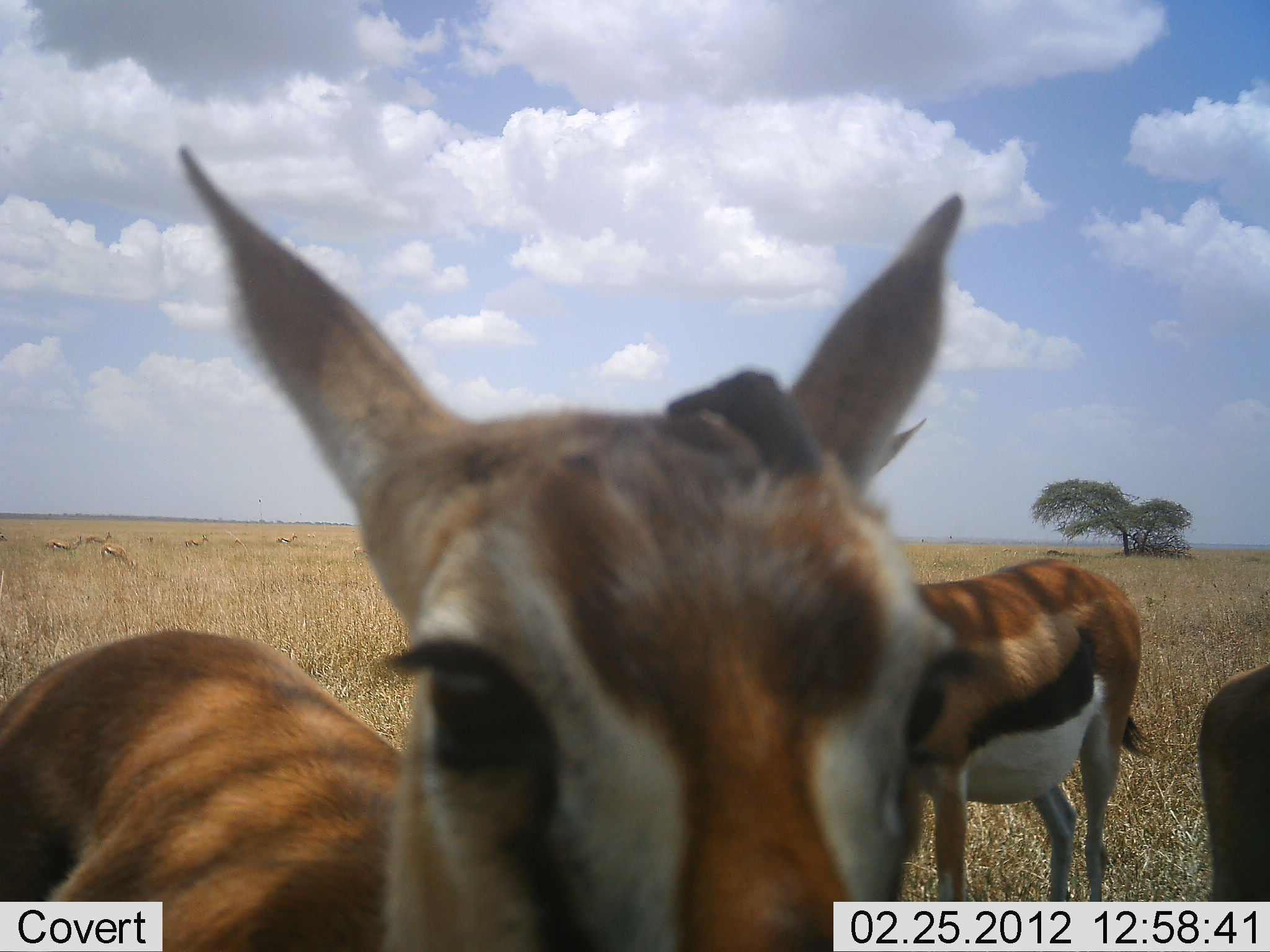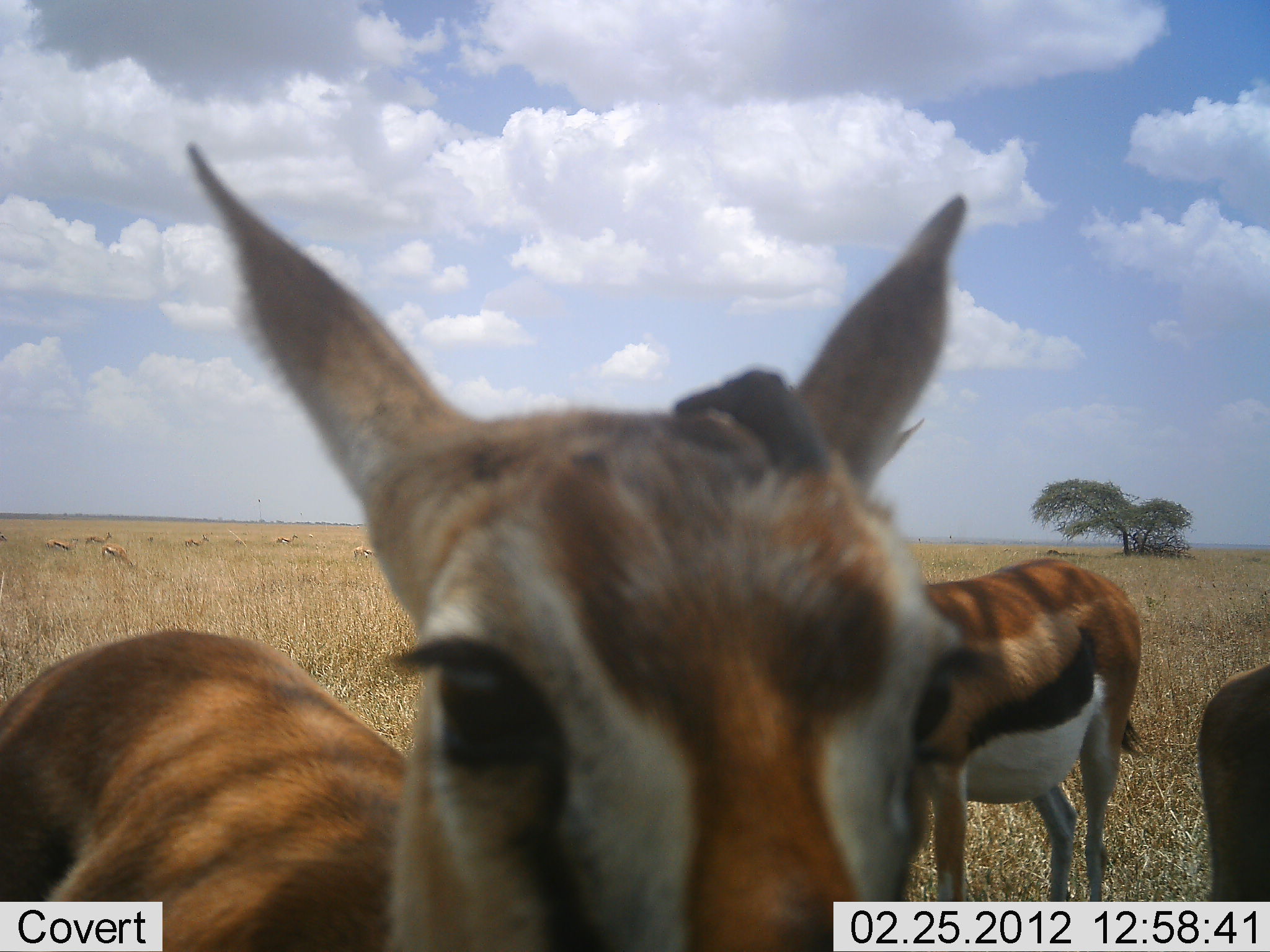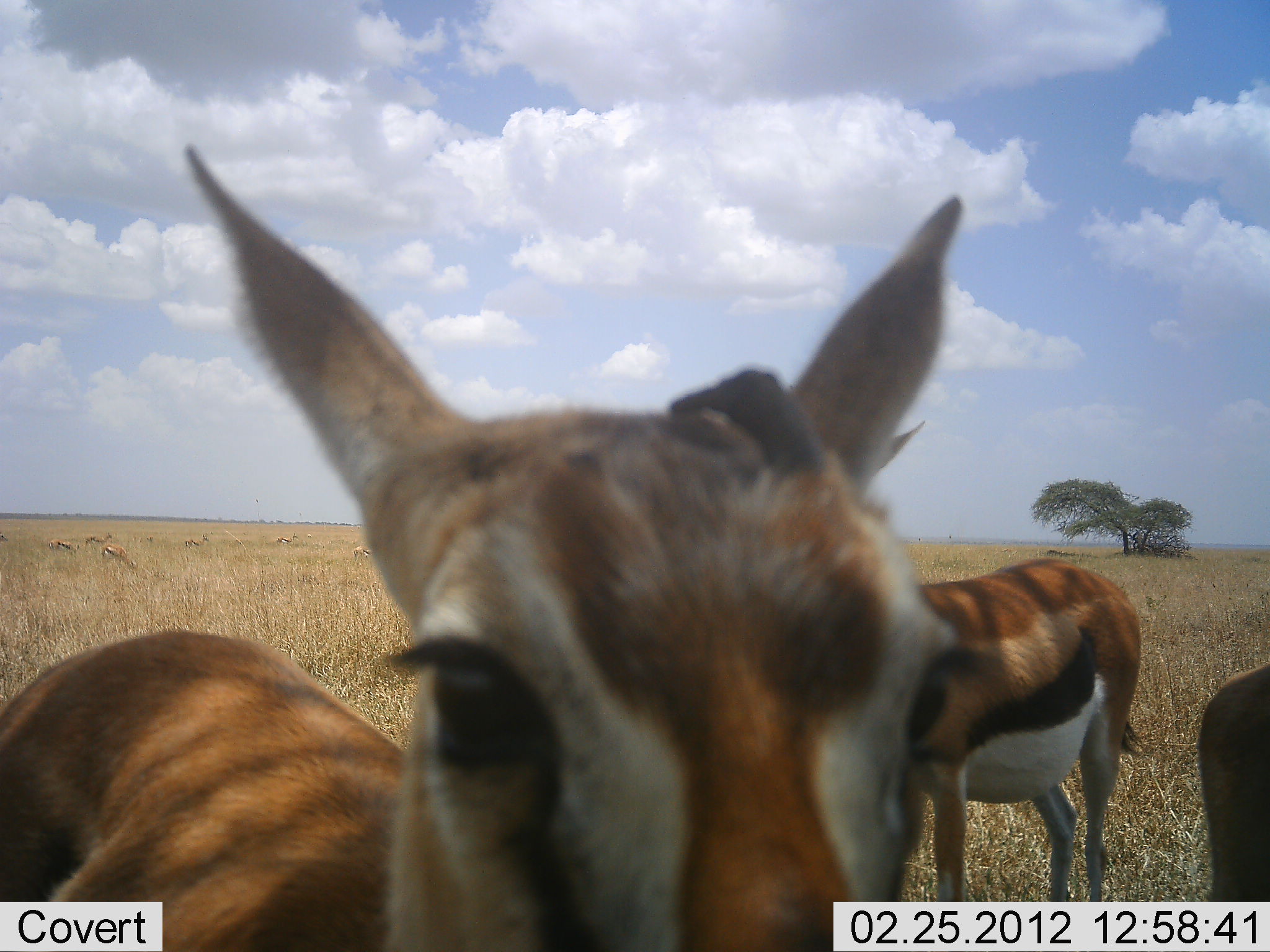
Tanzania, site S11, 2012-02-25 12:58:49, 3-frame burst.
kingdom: Animalia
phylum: Chordata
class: Mammalia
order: Artiodactyla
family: Bovidae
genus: Eudorcas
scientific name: Eudorcas thomsonii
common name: thomson's gazelle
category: gazellethomsons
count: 3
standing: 100%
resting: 10%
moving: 5%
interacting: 5%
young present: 0%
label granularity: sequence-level